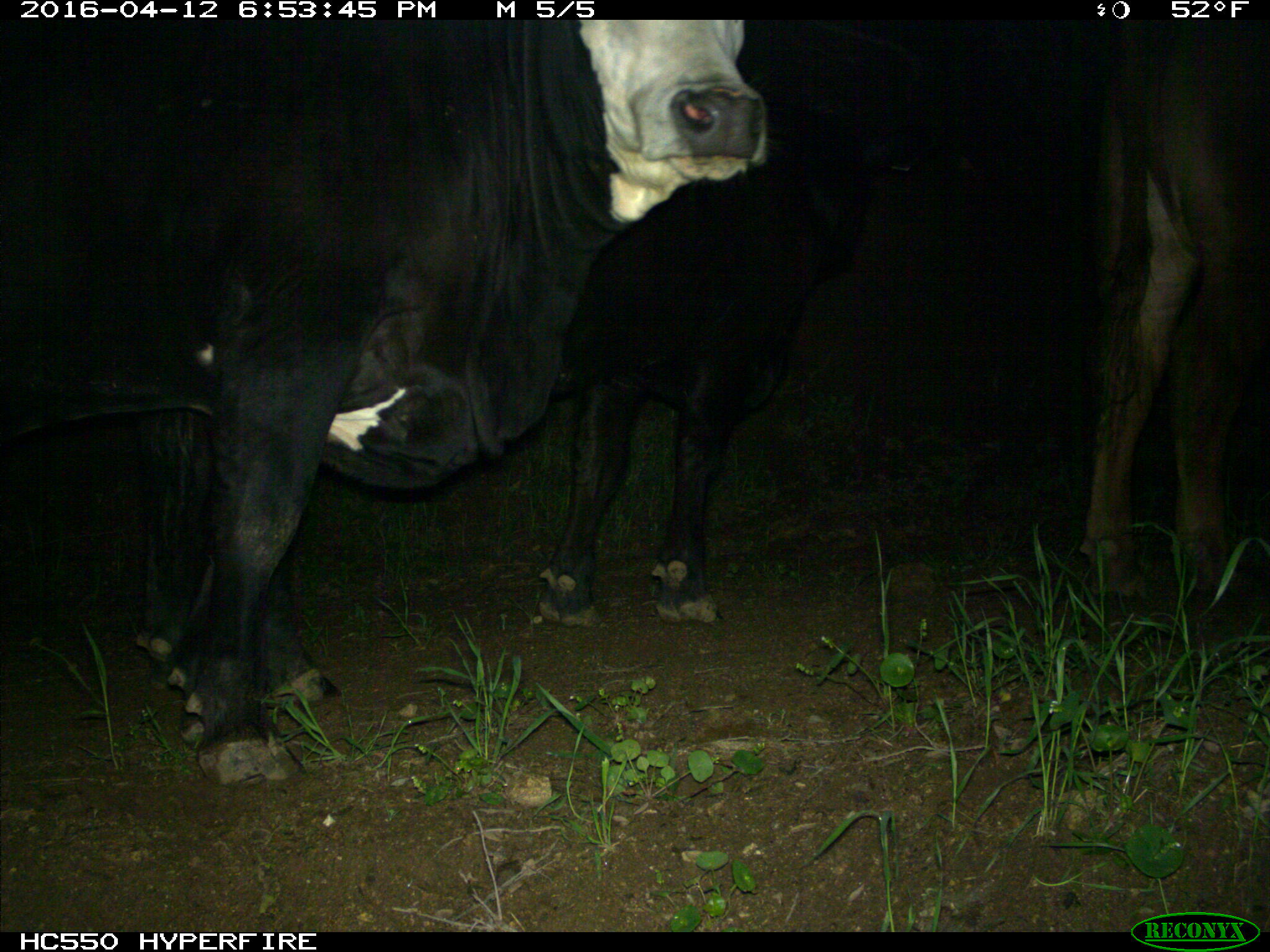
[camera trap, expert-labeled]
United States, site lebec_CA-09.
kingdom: Animalia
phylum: Chordata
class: Mammalia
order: Artiodactyla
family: Bovidae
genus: Bos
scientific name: Bos taurus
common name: domestic cow